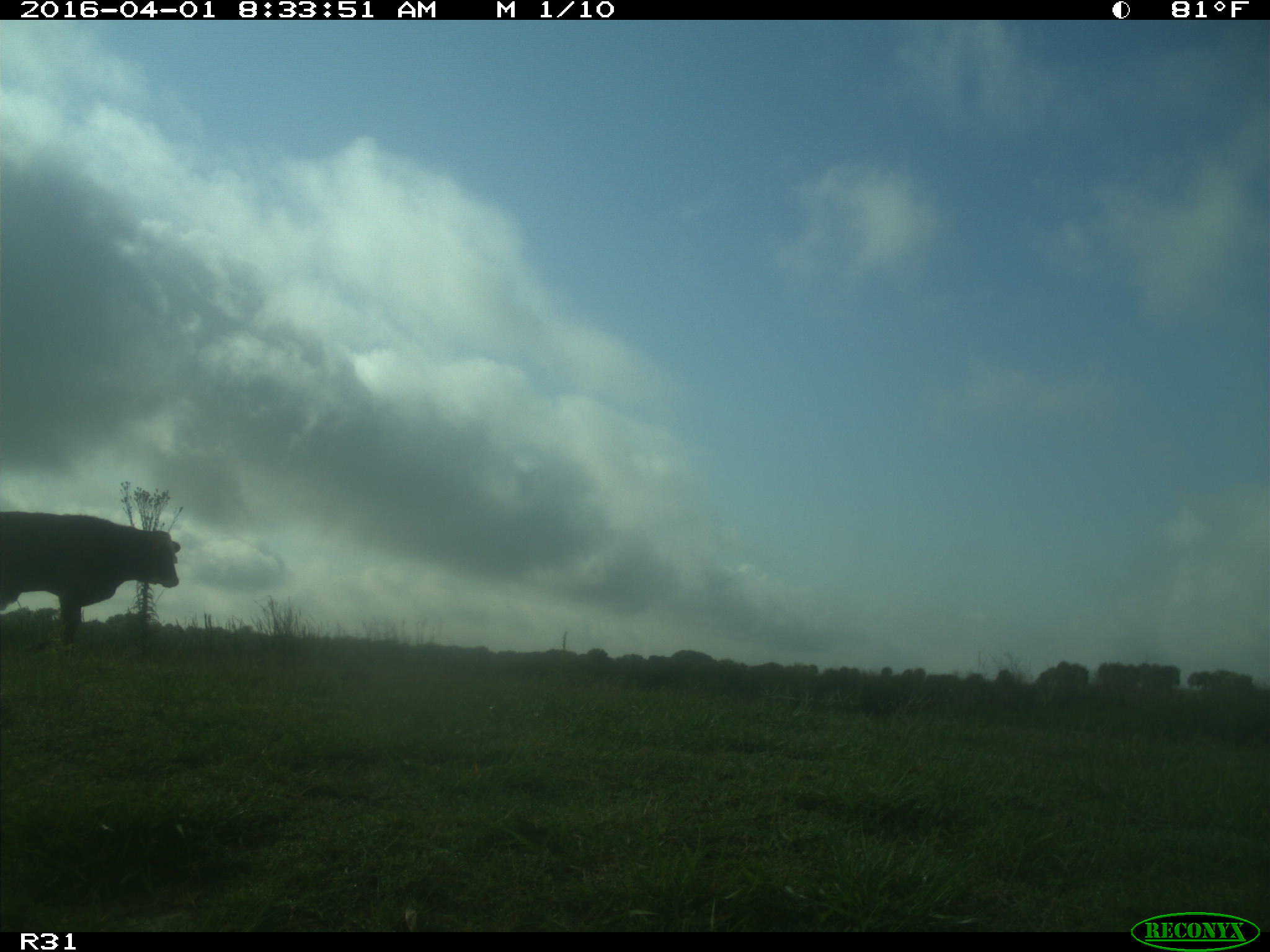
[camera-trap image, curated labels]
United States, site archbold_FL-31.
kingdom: Animalia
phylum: Chordata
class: Mammalia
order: Artiodactyla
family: Bovidae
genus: Bos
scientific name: Bos taurus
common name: domestic cow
Bos taurus (domestic cow).